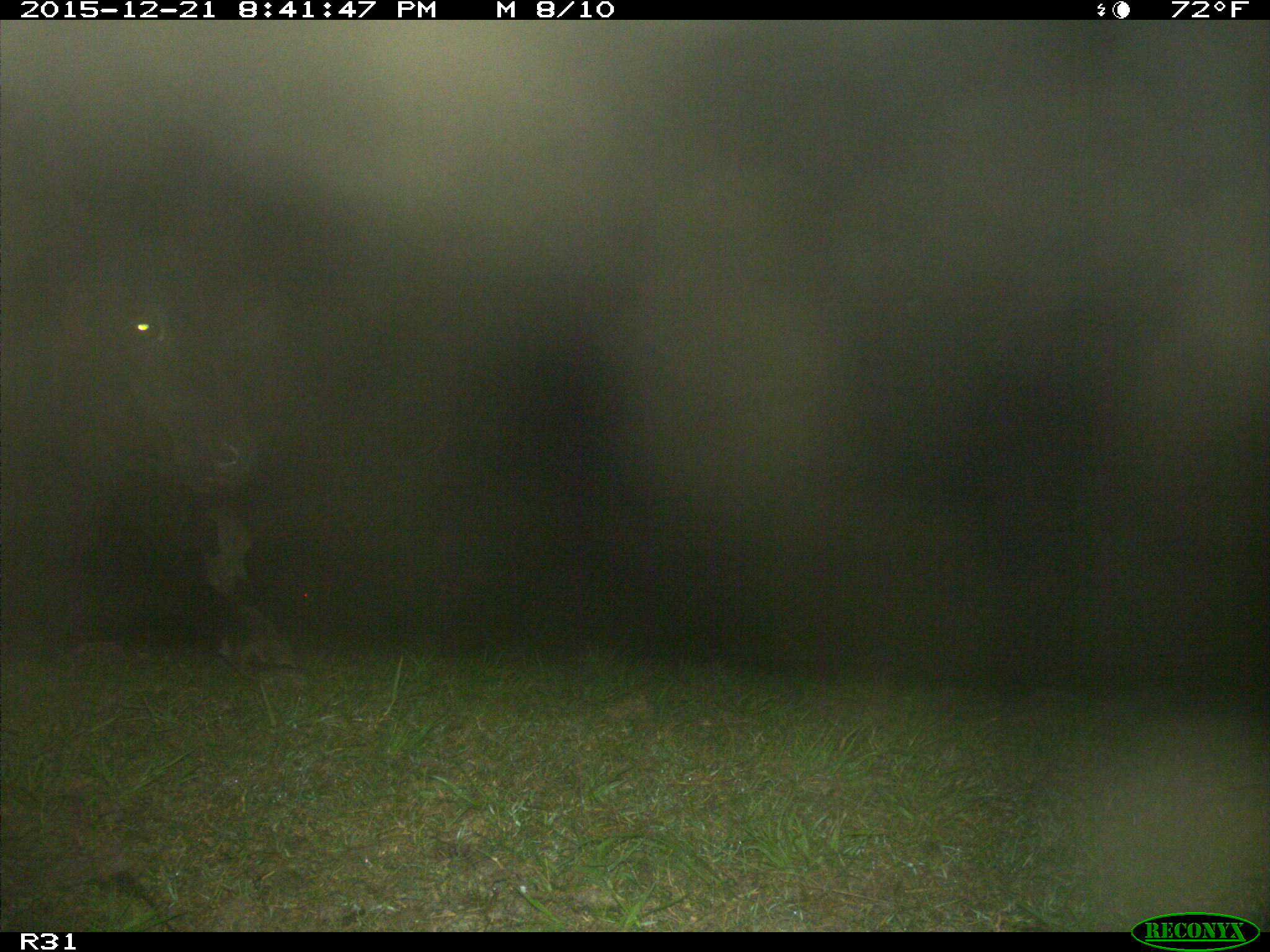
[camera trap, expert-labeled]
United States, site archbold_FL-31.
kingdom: Animalia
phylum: Chordata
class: Mammalia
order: Artiodactyla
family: Bovidae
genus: Bos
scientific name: Bos taurus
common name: domestic cow